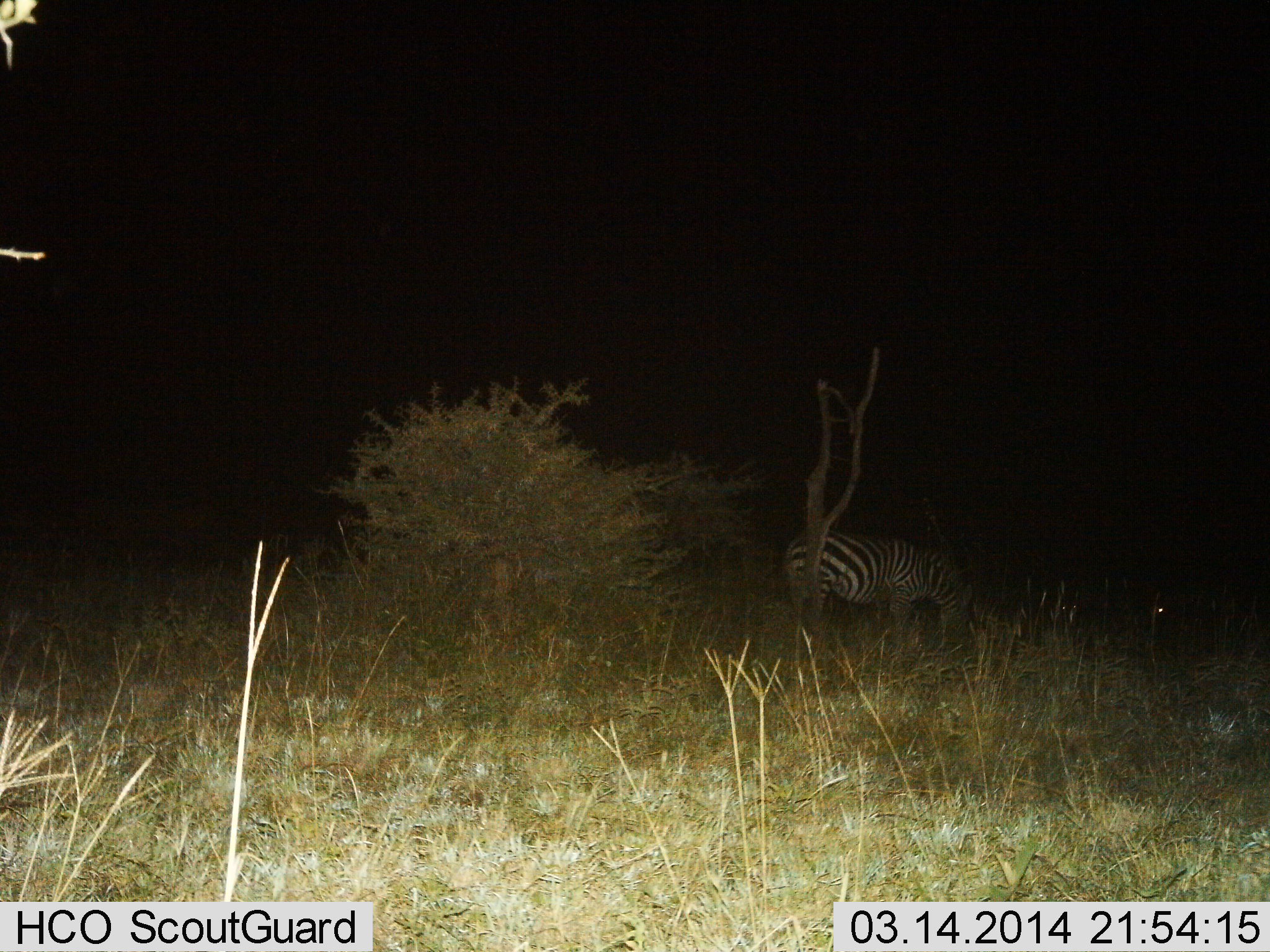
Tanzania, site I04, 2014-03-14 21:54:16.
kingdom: Animalia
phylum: Chordata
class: Mammalia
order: Perissodactyla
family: Equidae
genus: Equus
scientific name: Equus quagga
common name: plains zebra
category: zebra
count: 1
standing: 60%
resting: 10%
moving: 0%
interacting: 0%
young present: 0%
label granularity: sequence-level